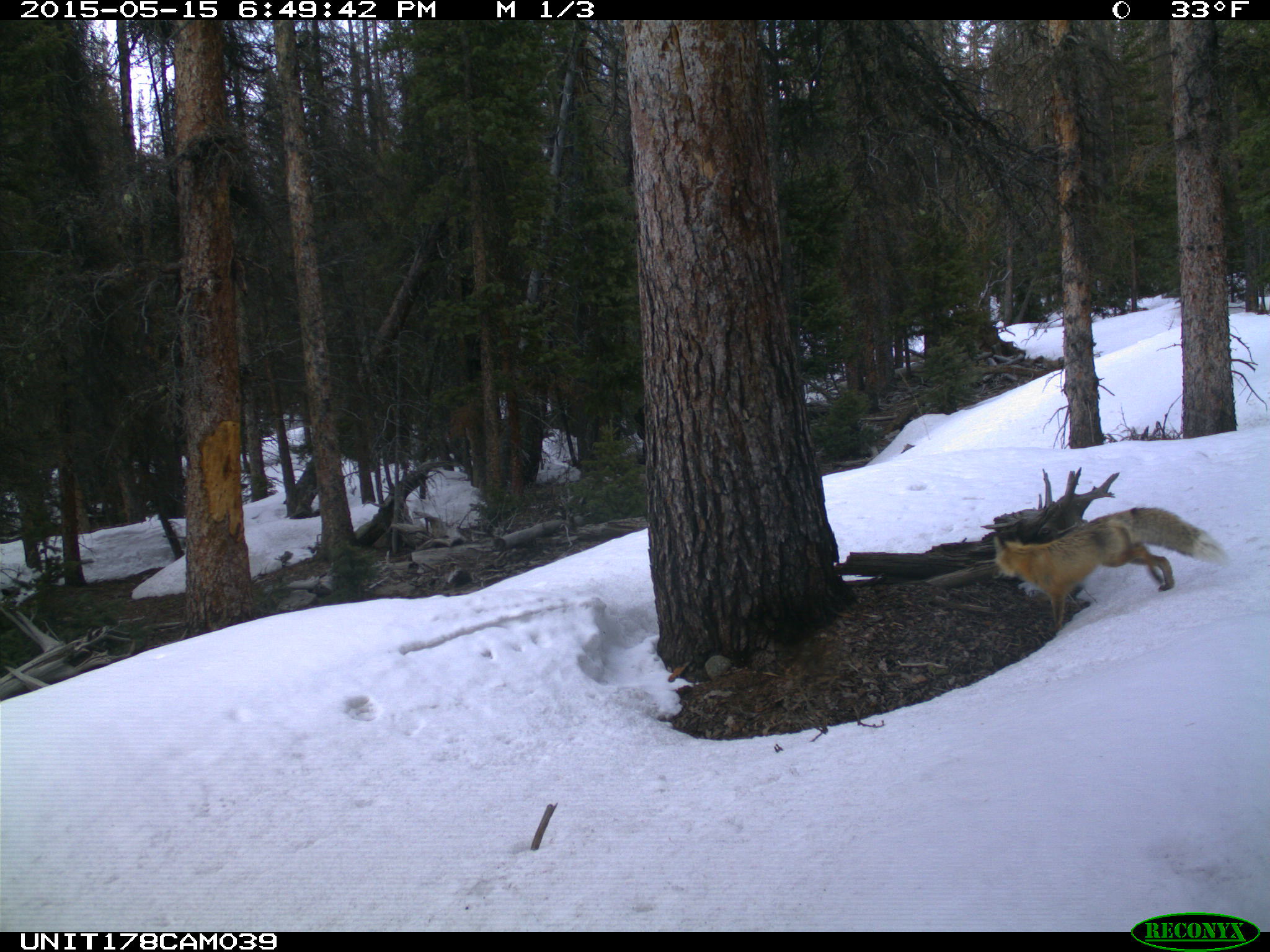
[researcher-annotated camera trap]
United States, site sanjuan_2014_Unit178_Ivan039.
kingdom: Animalia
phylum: Chordata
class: Mammalia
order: Carnivora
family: Canidae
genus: Vulpes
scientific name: Vulpes vulpes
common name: red fox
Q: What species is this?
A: Vulpes vulpes (red fox).